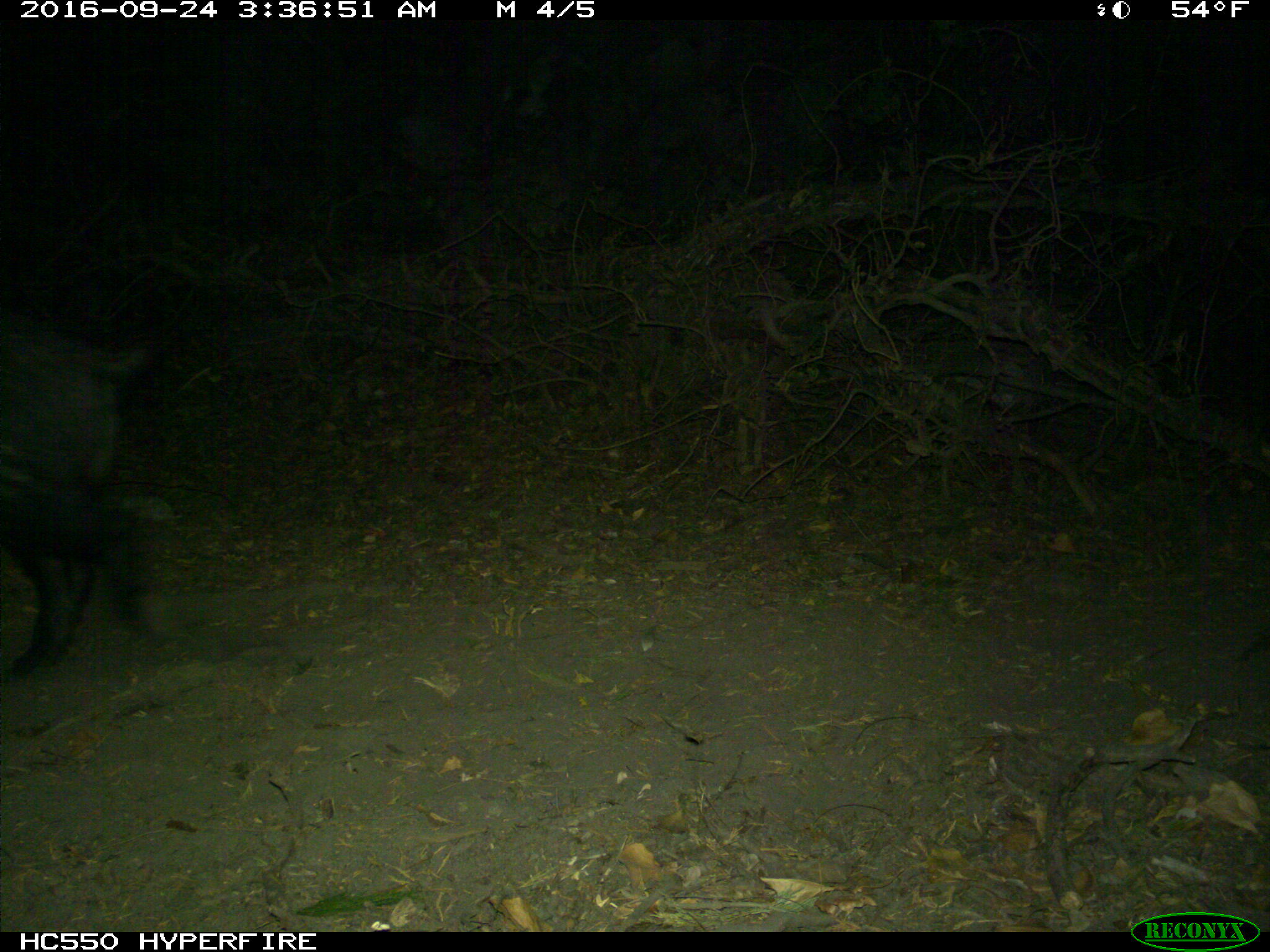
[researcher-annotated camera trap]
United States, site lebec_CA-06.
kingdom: Animalia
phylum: Chordata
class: Mammalia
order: Artiodactyla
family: Suidae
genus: Sus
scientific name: Sus scrofa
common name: wild boar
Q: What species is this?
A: Sus scrofa (wild boar).